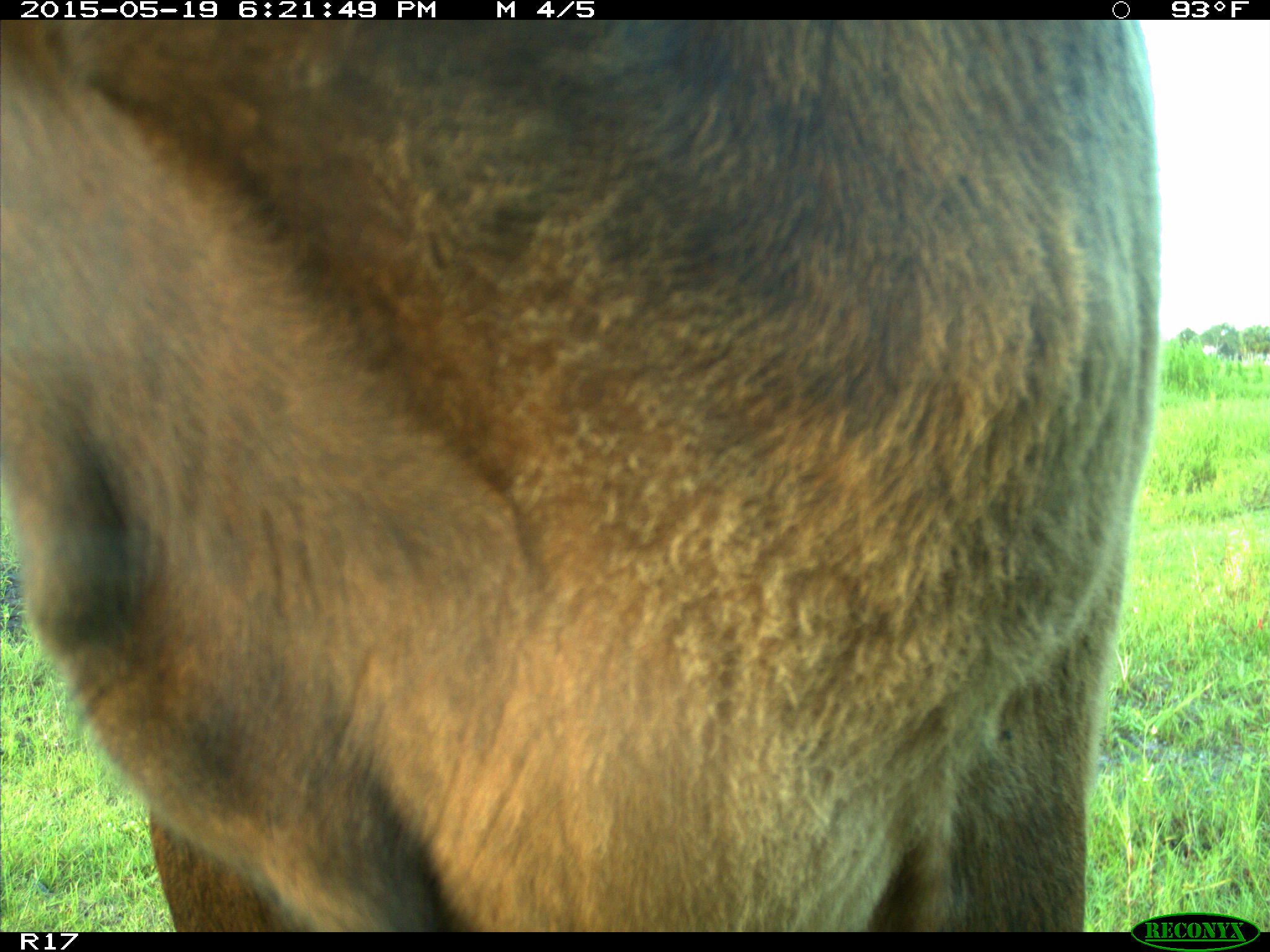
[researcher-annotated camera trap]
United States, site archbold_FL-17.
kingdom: Animalia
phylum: Chordata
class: Mammalia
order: Artiodactyla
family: Bovidae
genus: Bos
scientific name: Bos taurus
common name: domestic cow